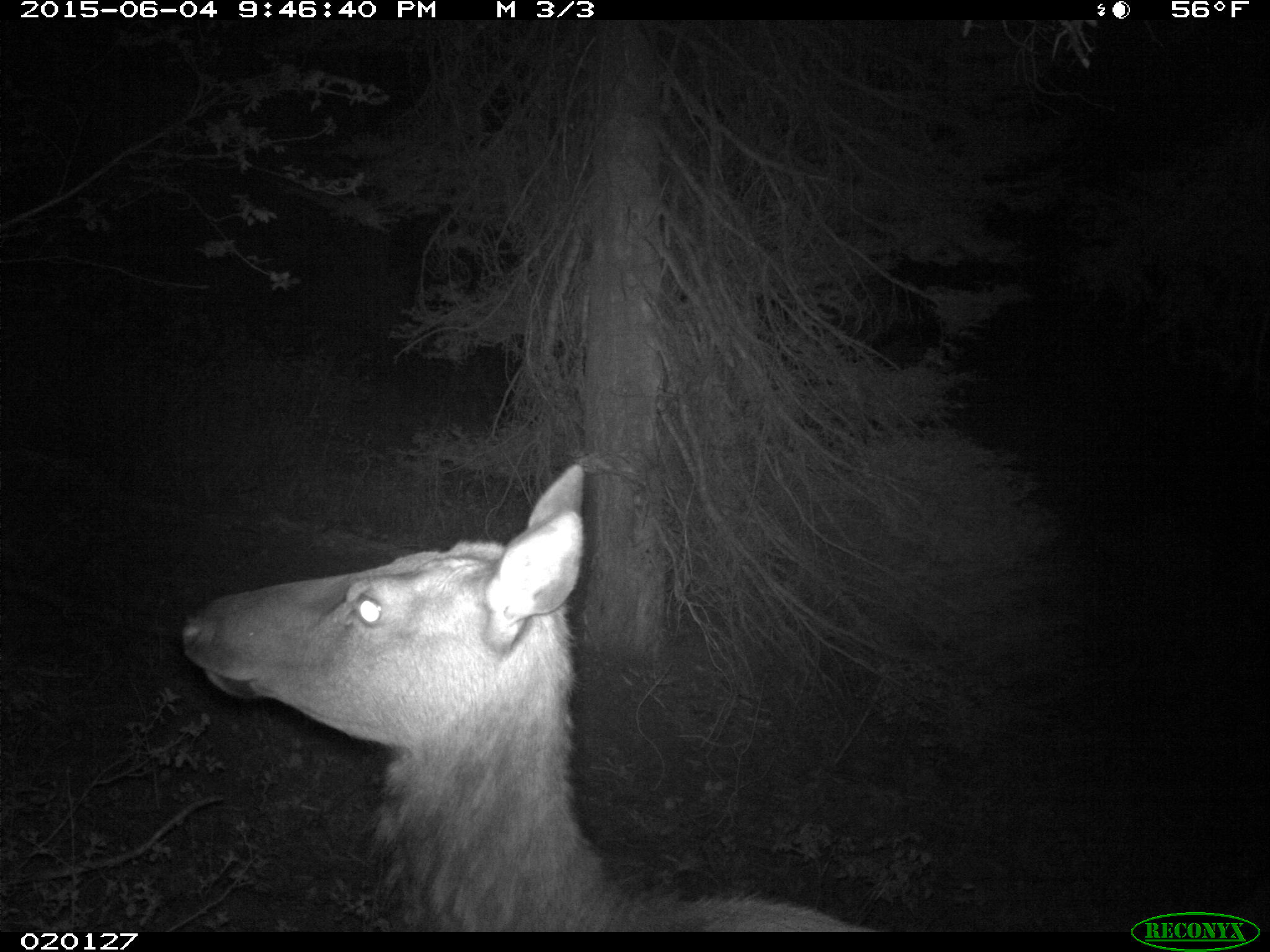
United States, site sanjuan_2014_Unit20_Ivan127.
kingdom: Animalia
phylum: Chordata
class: Mammalia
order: Artiodactyla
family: Cervidae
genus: Cervus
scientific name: Cervus elaphus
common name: red deer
Cervus elaphus (red deer).